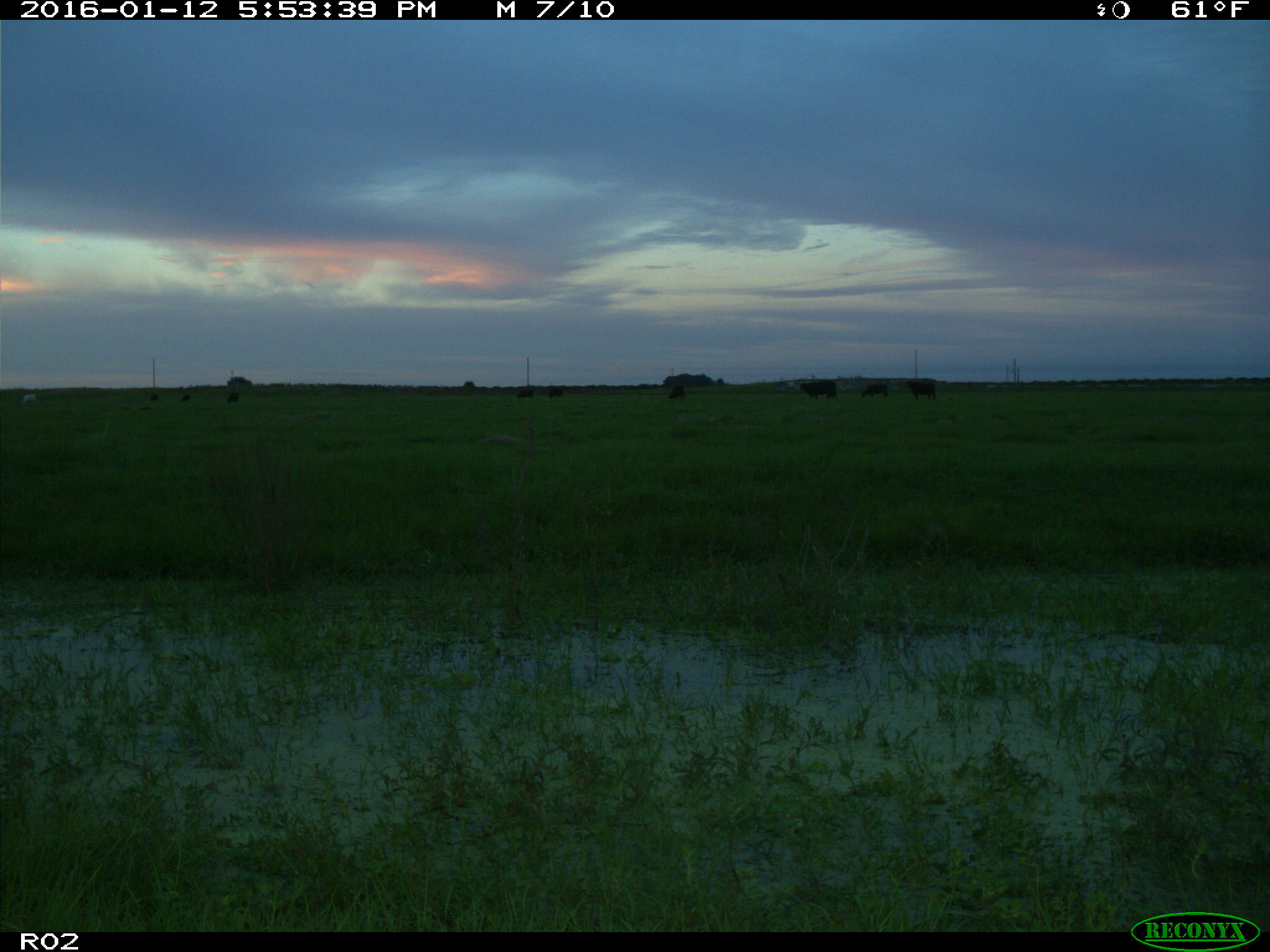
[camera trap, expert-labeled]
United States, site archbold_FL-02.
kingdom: Animalia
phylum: Chordata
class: Mammalia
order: Artiodactyla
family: Bovidae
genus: Bos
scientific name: Bos taurus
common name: domestic cow